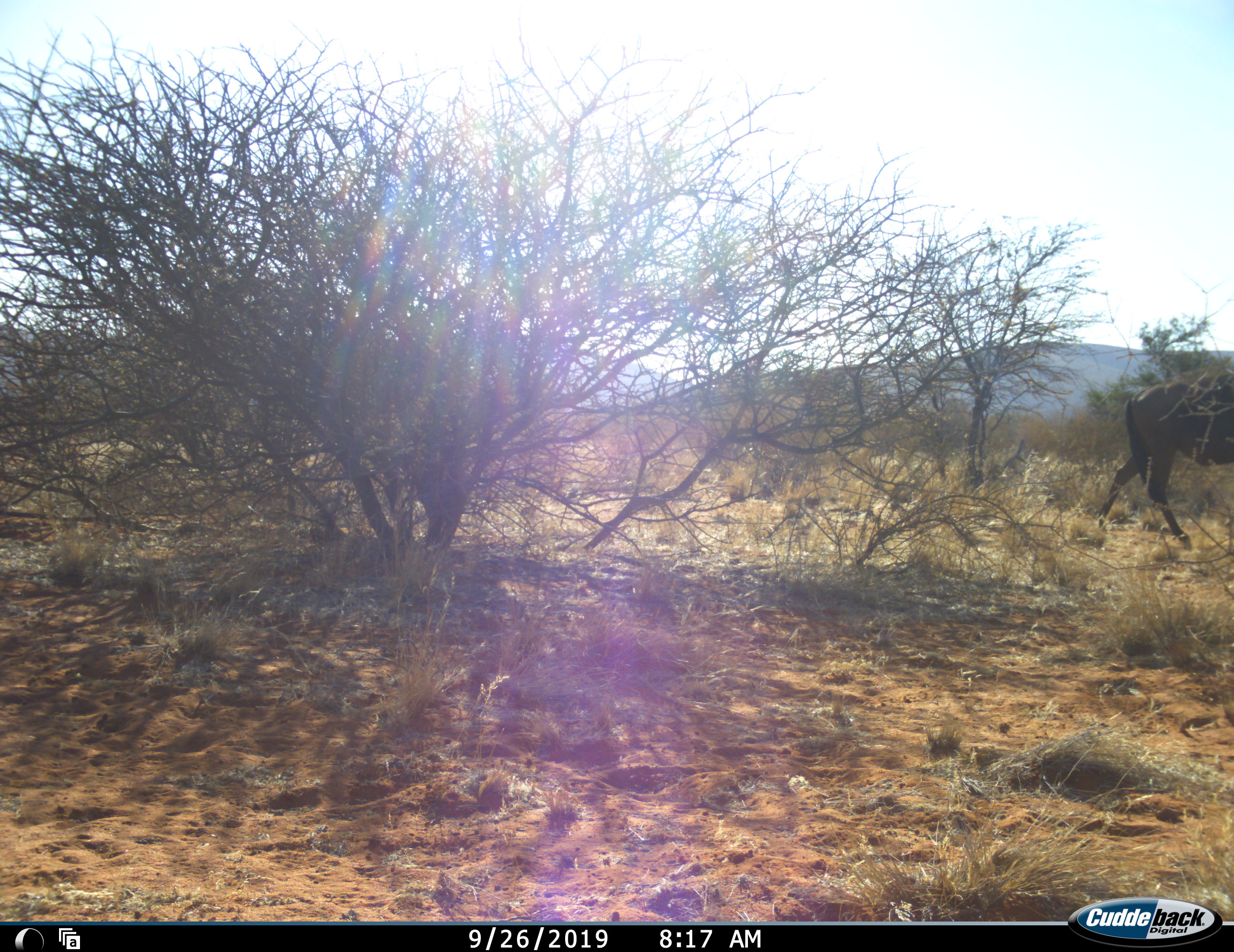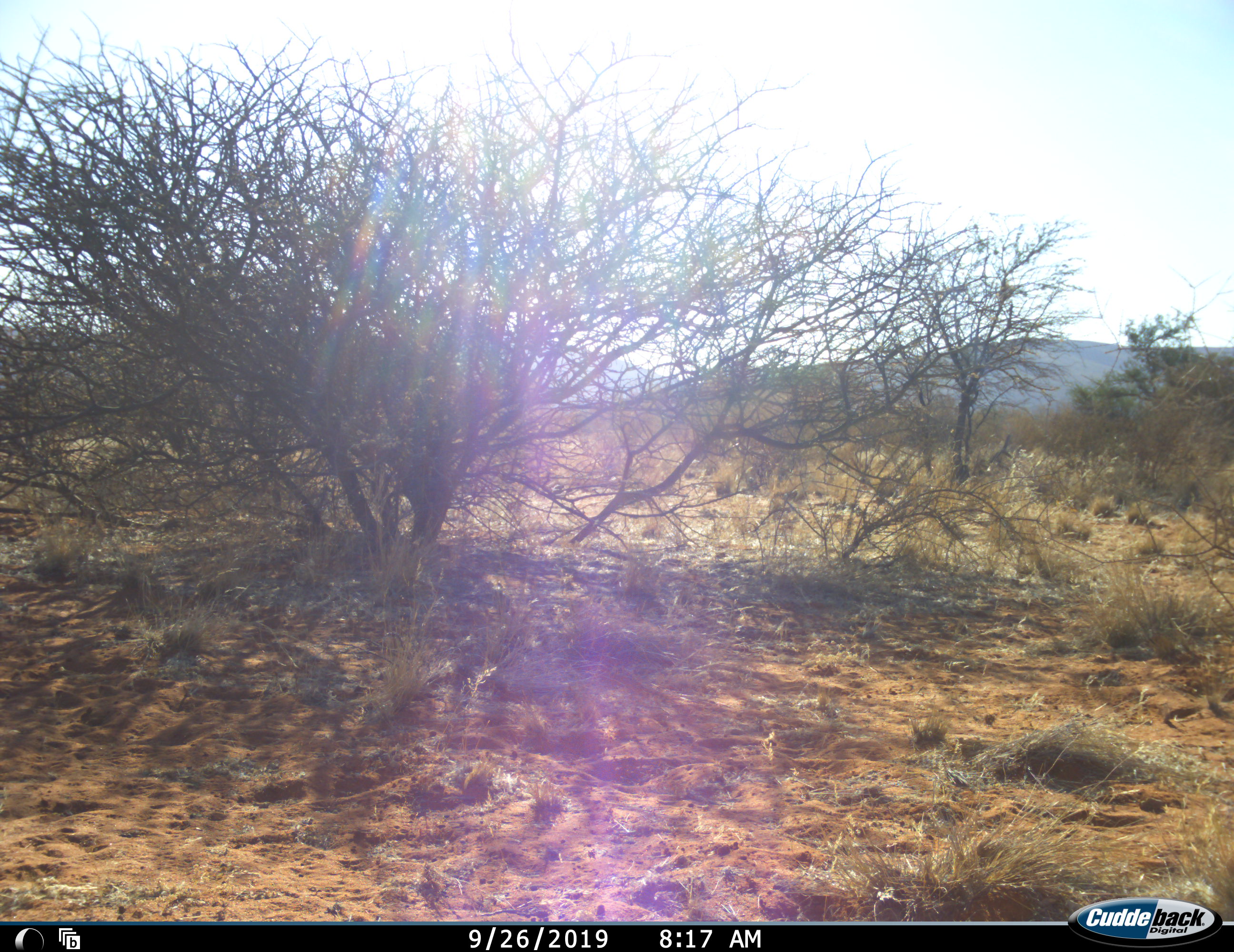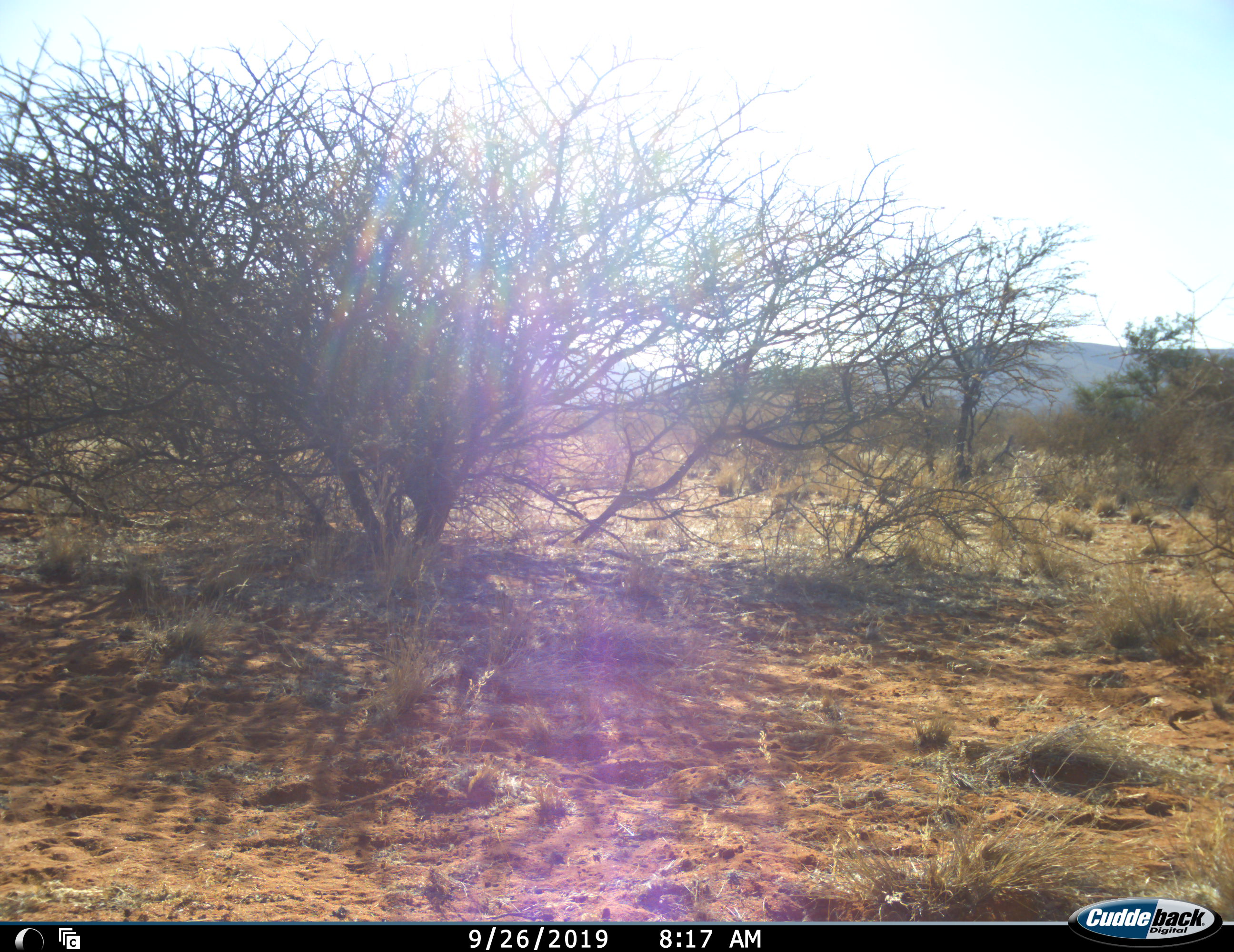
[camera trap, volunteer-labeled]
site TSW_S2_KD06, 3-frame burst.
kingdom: Animalia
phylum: Chordata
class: Mammalia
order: Artiodactyla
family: Bovidae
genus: Connochaetes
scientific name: Connochaetes taurinus taurinus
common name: blue wildebeest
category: wildebeestblue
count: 1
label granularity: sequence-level